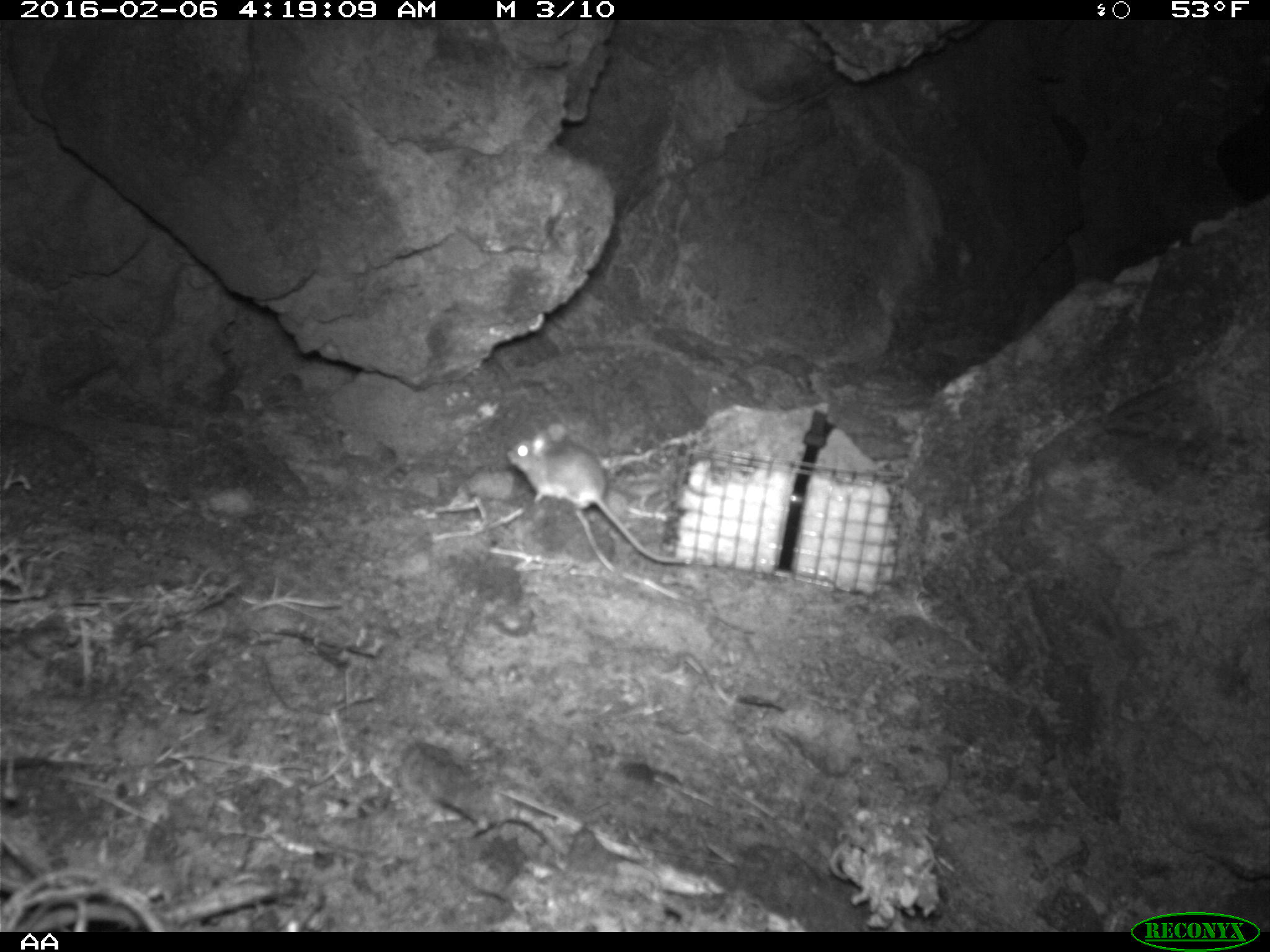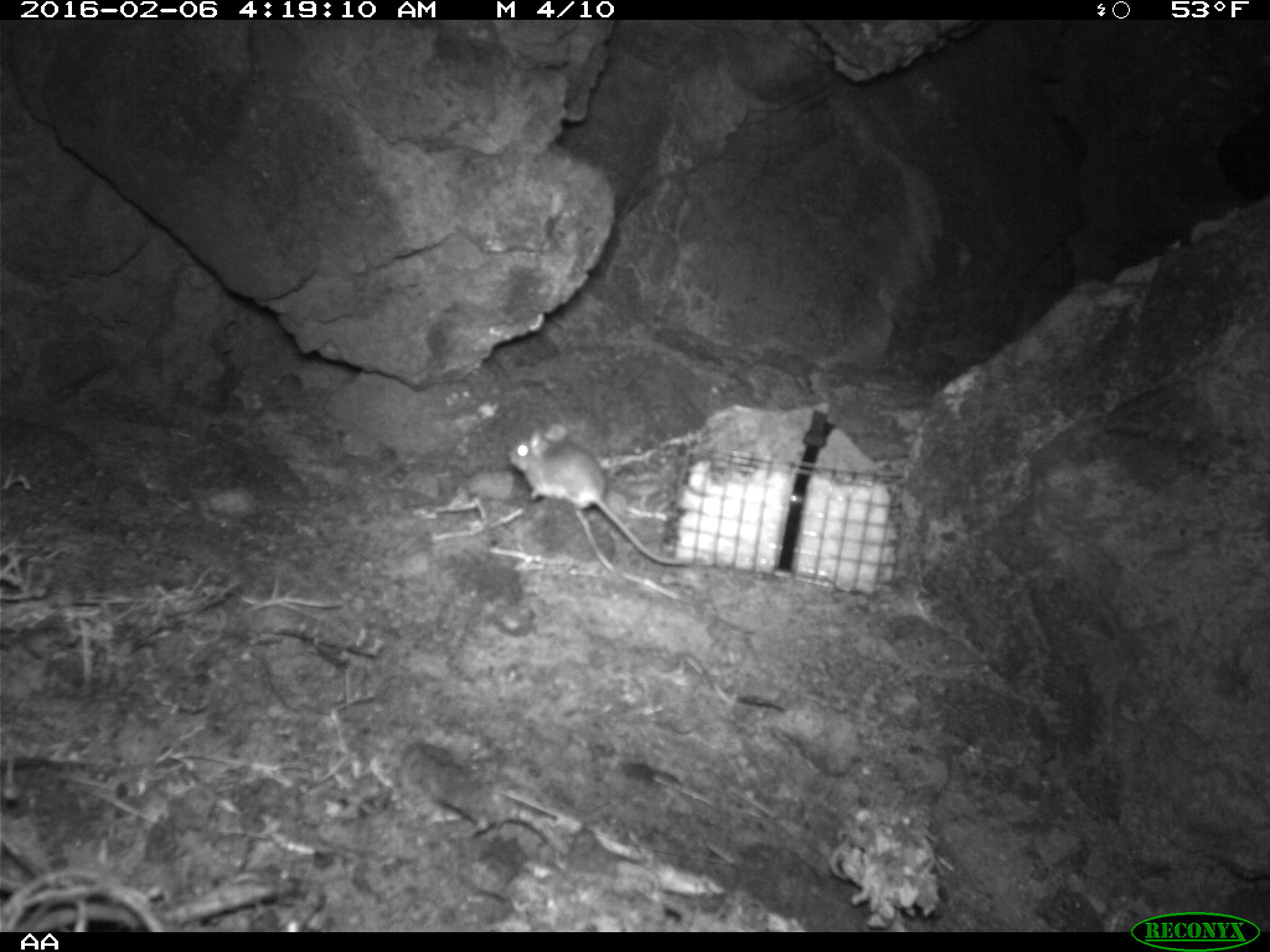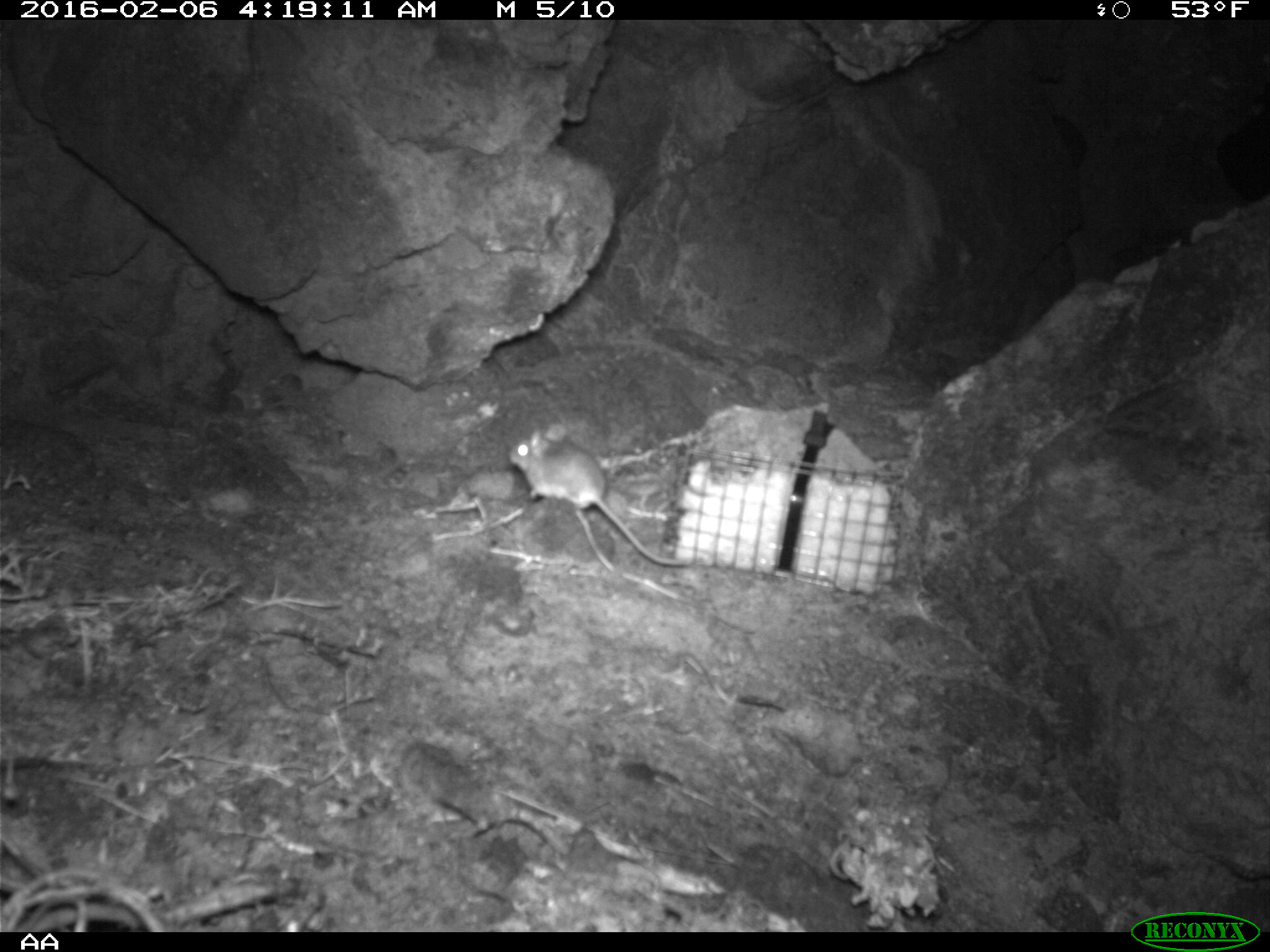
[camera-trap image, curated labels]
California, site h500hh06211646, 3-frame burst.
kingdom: Animalia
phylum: Chordata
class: Mammalia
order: Rodentia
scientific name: Rodentia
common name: rodent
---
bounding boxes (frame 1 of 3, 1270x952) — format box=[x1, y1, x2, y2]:
rodent: box=[507, 424, 685, 563]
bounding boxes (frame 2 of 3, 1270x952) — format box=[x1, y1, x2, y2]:
rodent: box=[507, 423, 695, 568]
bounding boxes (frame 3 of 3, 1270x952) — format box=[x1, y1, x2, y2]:
rodent: box=[505, 423, 687, 567]